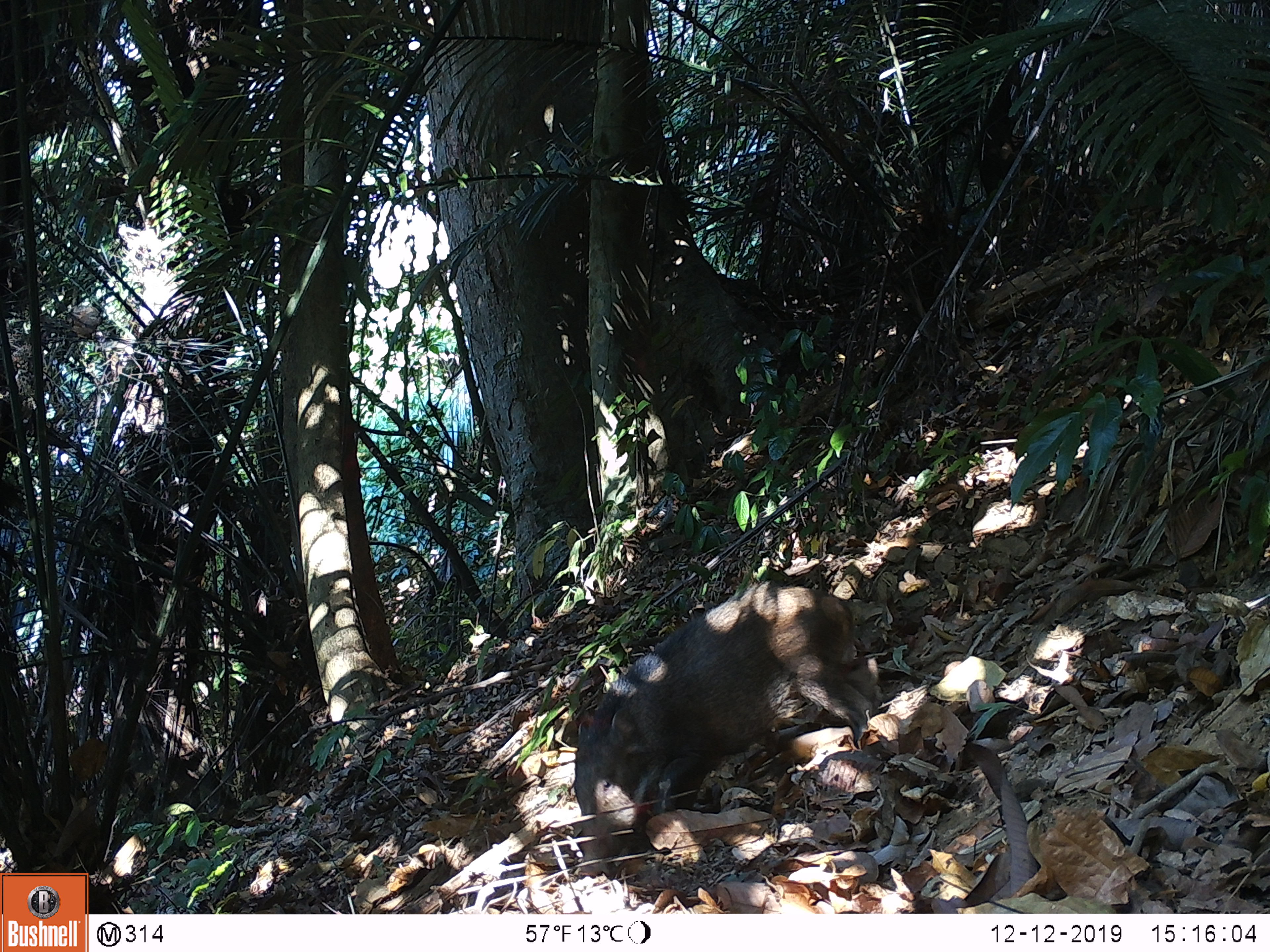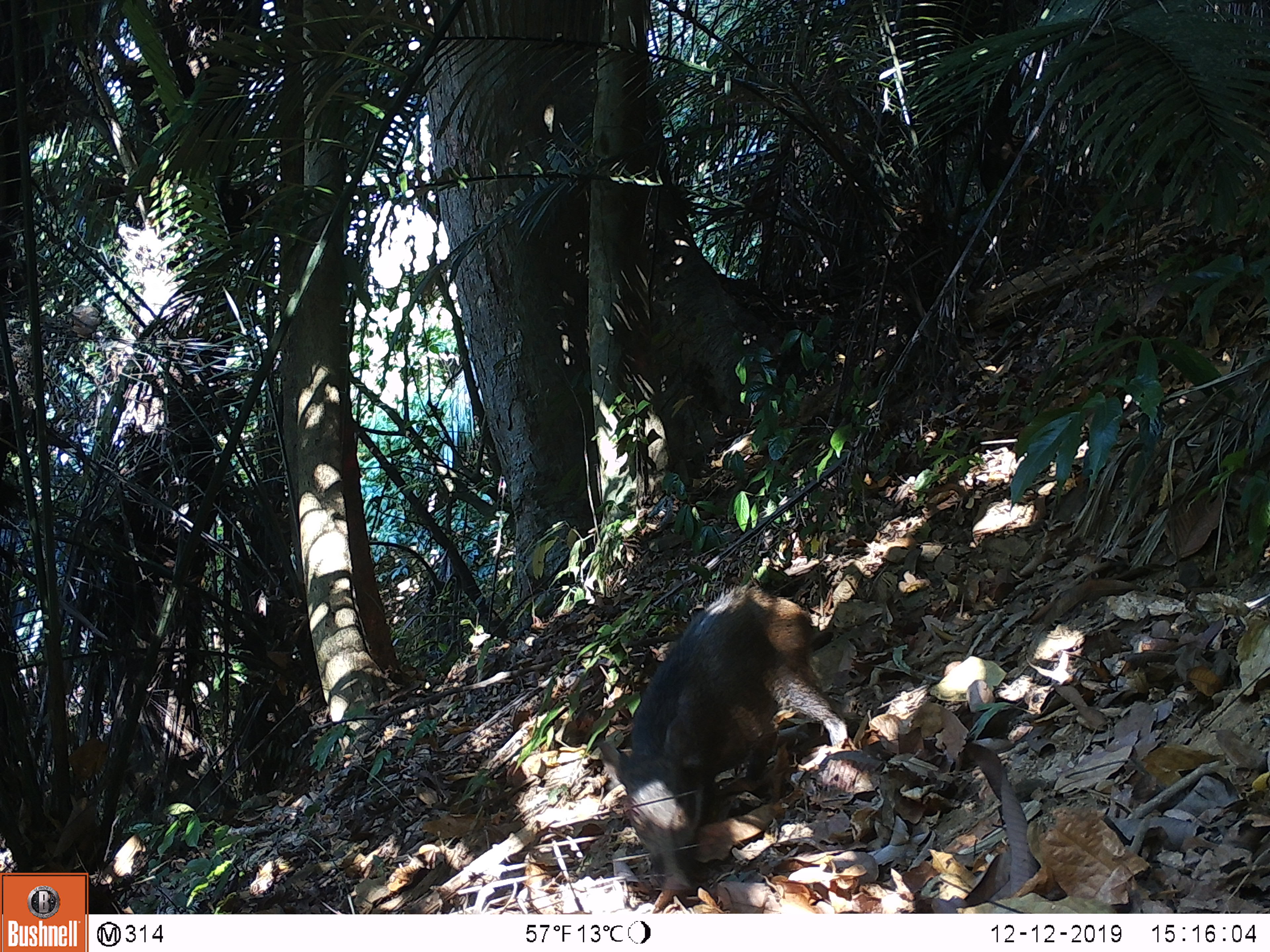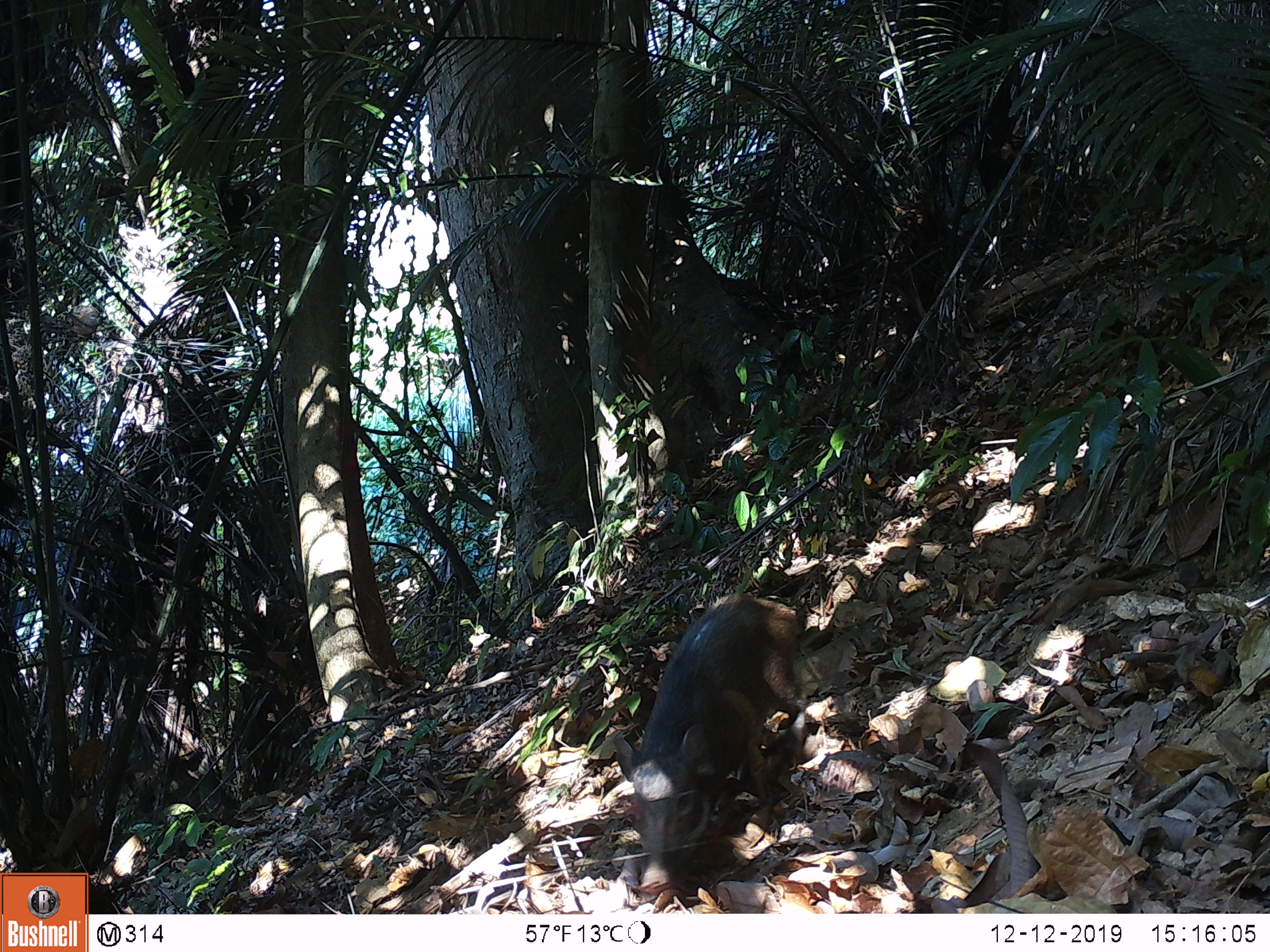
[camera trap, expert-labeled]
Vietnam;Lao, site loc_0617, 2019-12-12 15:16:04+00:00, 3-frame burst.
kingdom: Animalia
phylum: Chordata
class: Mammalia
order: Artiodactyla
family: Suidae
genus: Sus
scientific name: Sus scrofa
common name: eurasian wild pig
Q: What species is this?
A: Eurasian wild pig (Sus scrofa).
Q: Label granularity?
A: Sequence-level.